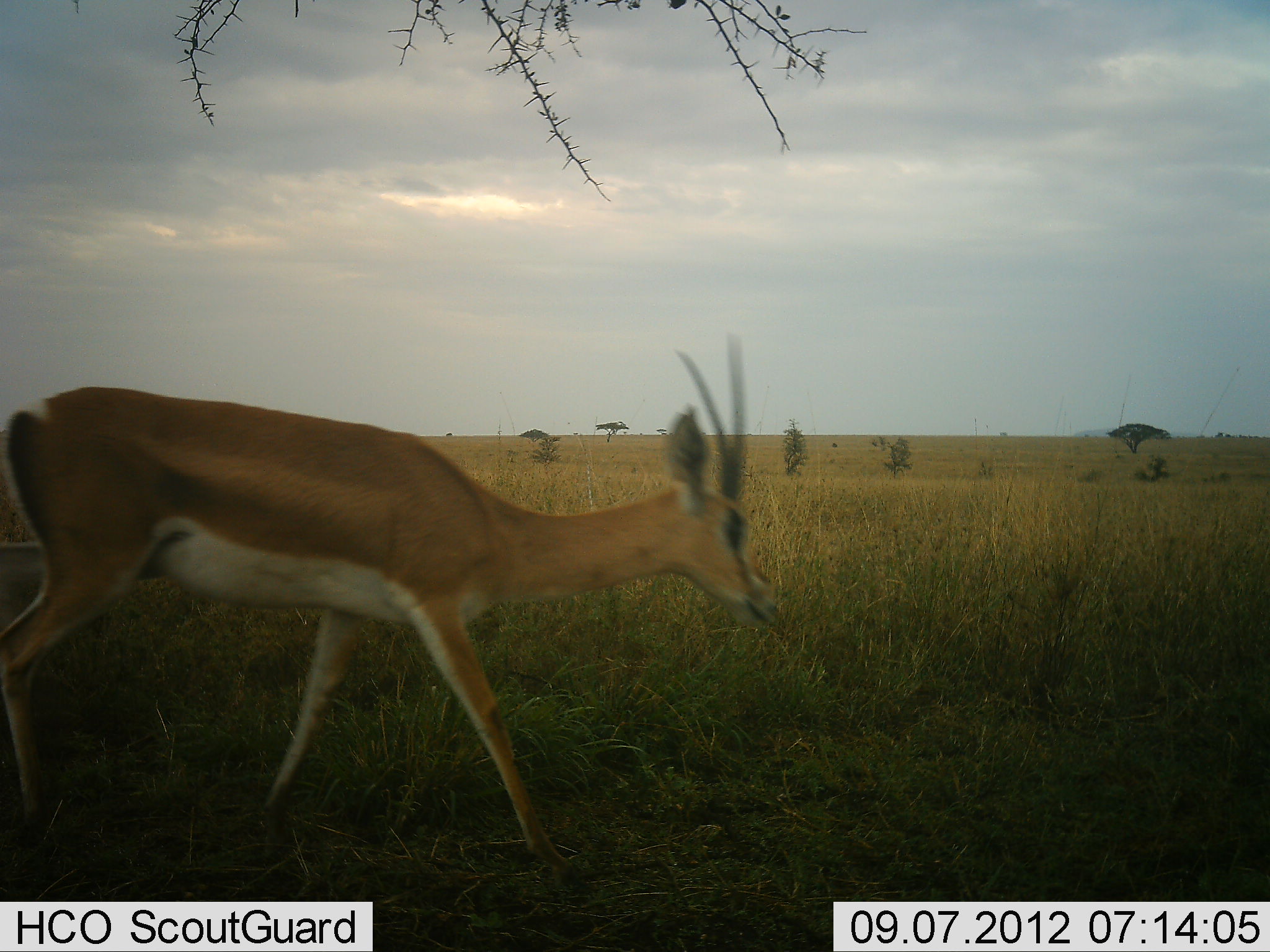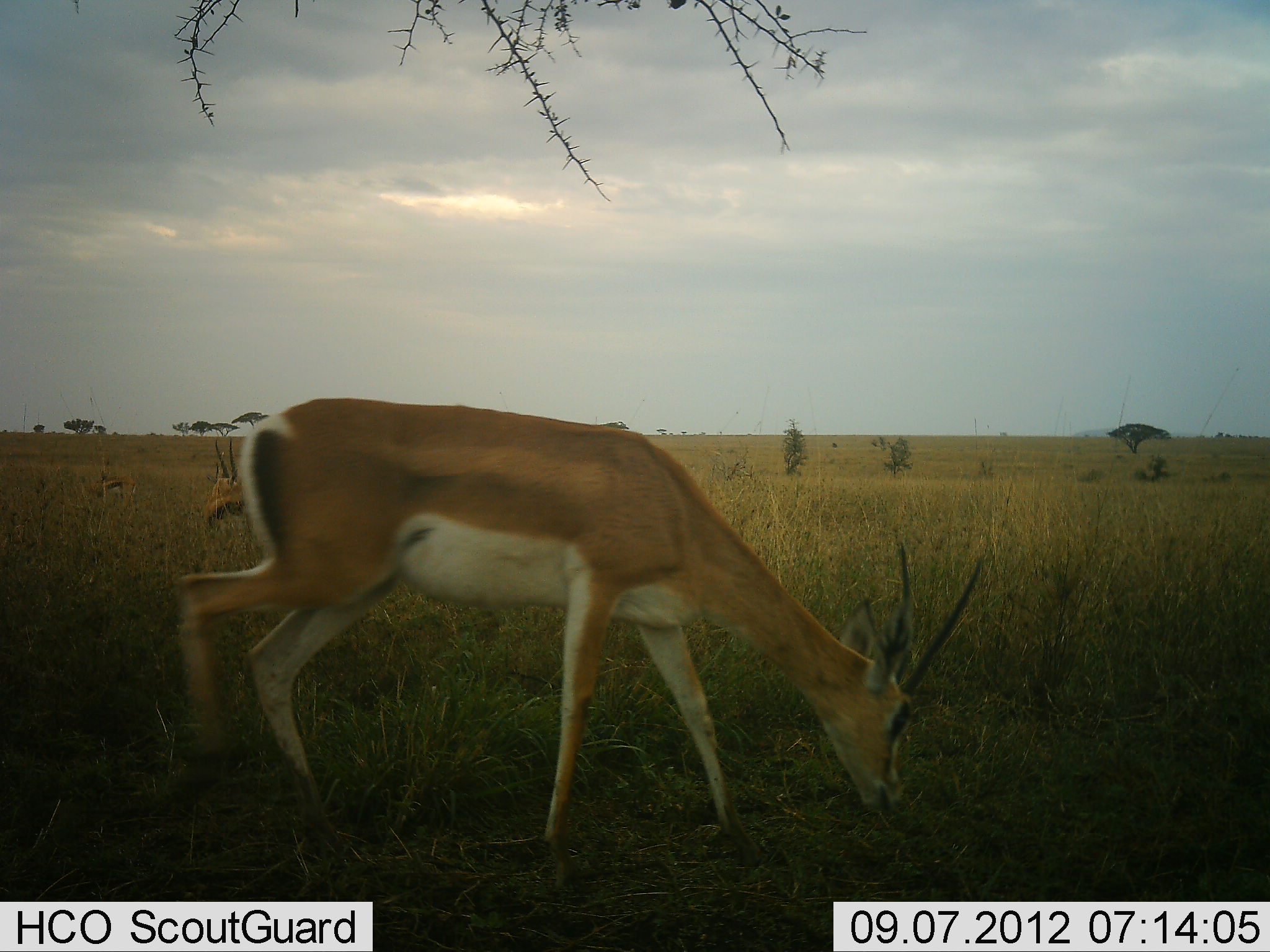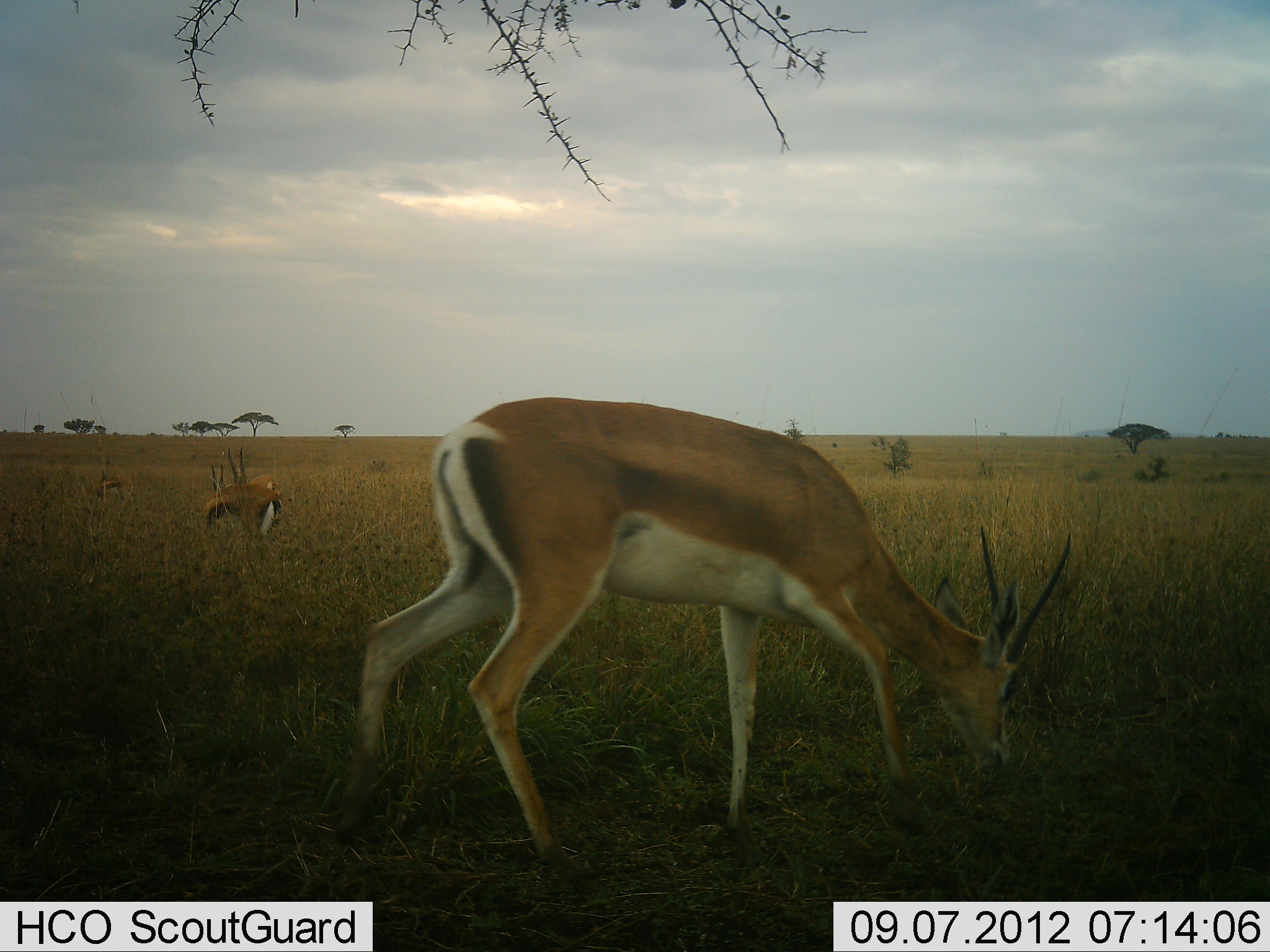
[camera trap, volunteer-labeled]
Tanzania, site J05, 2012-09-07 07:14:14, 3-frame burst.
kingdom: Animalia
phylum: Chordata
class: Mammalia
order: Artiodactyla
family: Bovidae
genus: Nanger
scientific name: Nanger granti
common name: grant's gazelle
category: gazellegrants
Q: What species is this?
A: Gazellegrants (grant's gazelle) (Nanger granti).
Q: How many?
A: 2.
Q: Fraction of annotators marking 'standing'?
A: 38%.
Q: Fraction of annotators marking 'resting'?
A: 8%.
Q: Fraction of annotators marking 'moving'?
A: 46%.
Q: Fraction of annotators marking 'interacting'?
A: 0%.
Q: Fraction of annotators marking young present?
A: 0%.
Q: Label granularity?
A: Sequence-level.